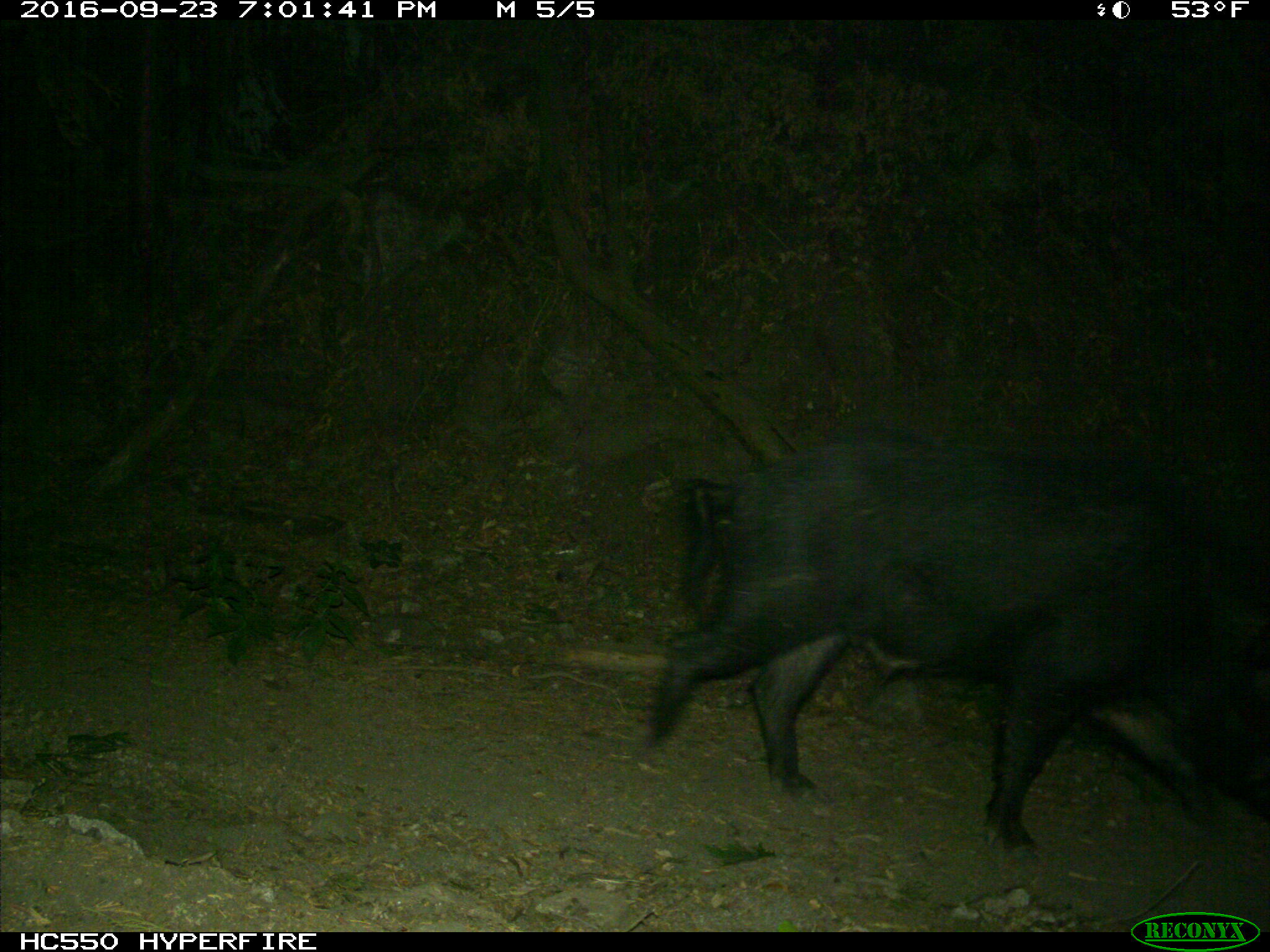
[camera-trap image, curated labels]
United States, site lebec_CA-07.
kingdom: Animalia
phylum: Chordata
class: Mammalia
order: Artiodactyla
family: Suidae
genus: Sus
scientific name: Sus scrofa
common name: wild boar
Sus scrofa (wild boar).